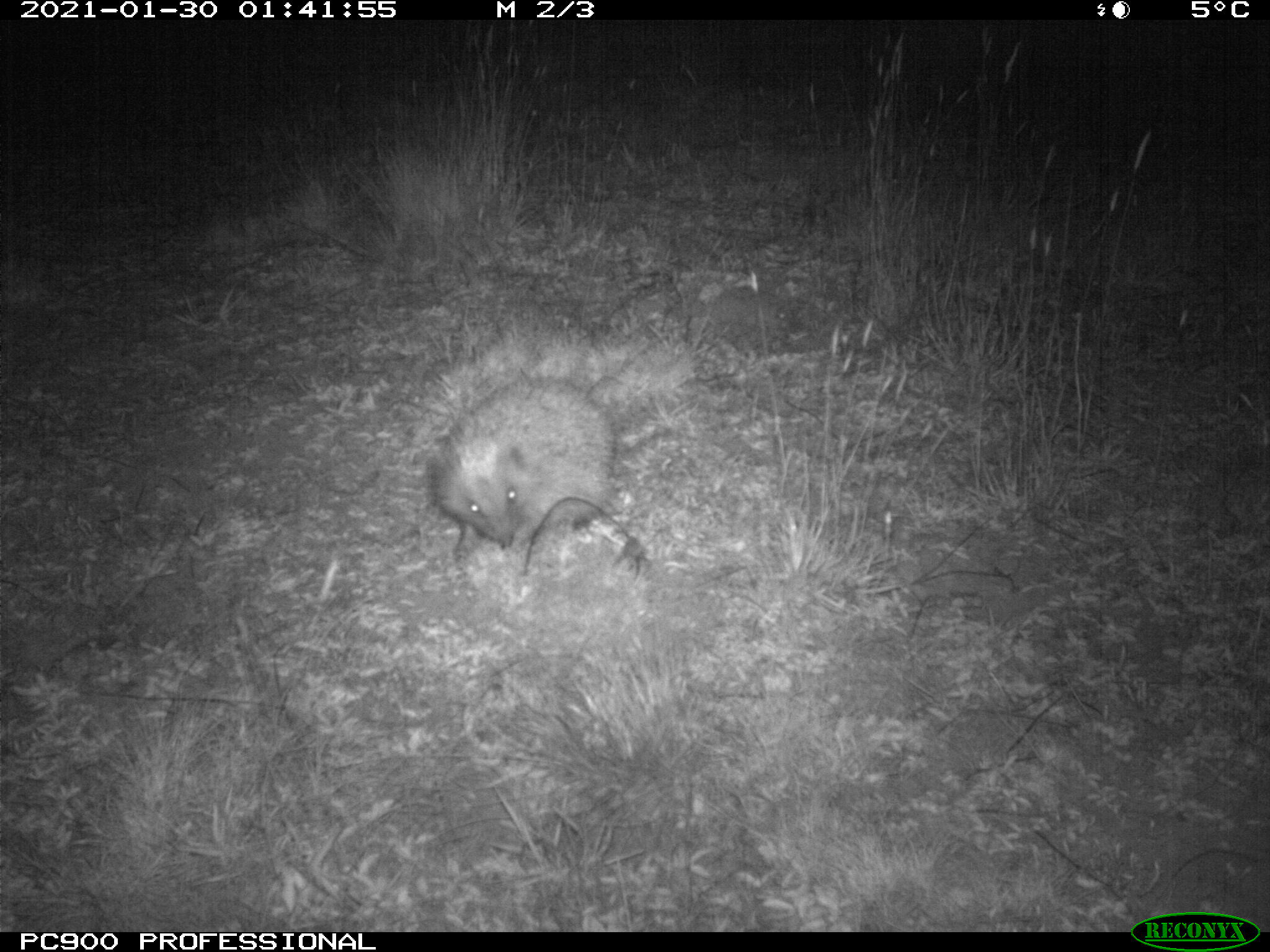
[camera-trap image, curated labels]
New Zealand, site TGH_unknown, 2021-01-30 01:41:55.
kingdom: Animalia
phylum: Chordata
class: Mammalia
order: Eulipotyphla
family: Erinaceidae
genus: Erinaceus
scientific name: Erinaceus europaeus europaeus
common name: european hedgehog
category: hedgehog